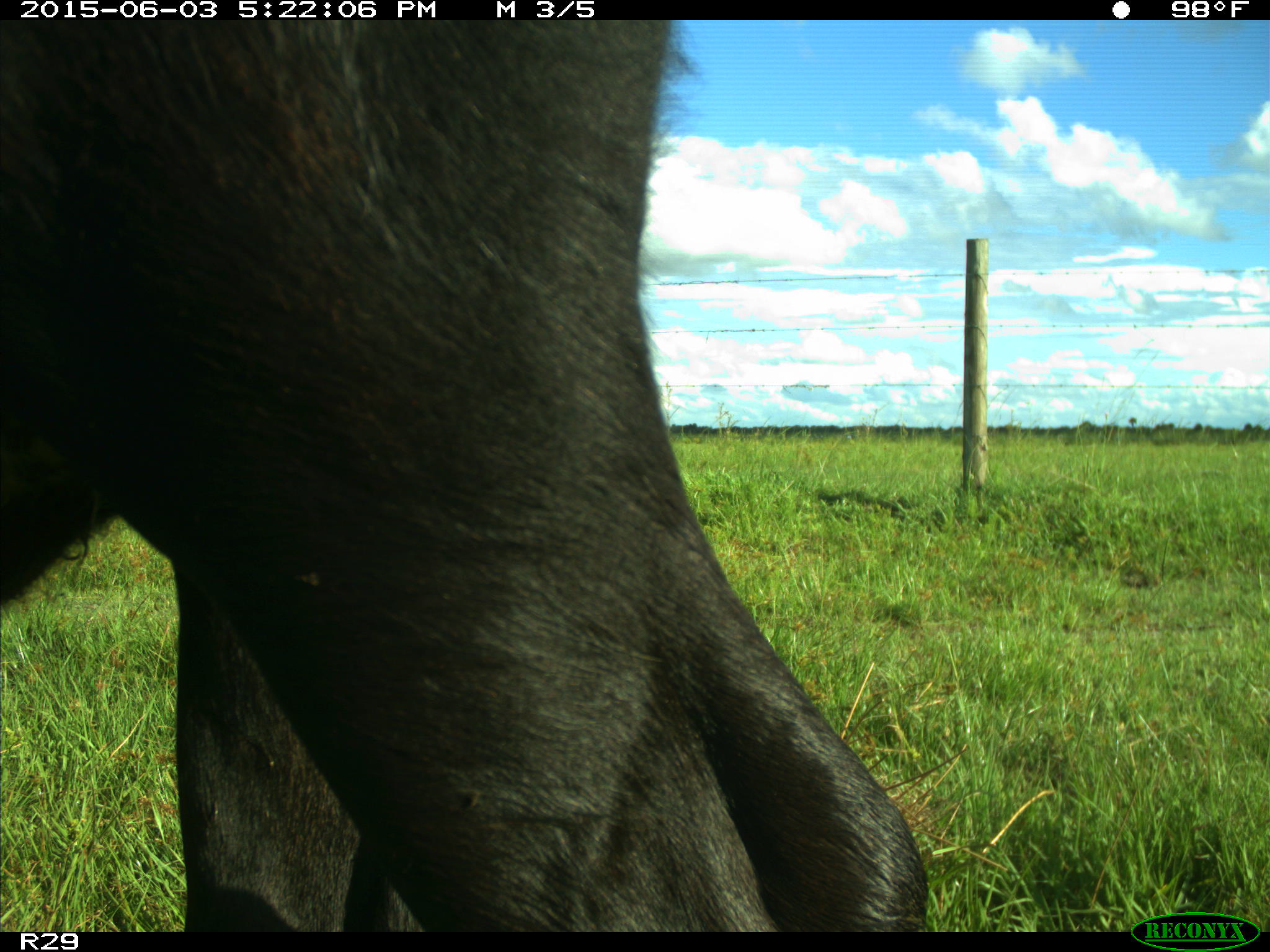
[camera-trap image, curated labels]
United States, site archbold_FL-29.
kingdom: Animalia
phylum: Chordata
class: Mammalia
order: Artiodactyla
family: Bovidae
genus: Bos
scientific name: Bos taurus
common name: domestic cow